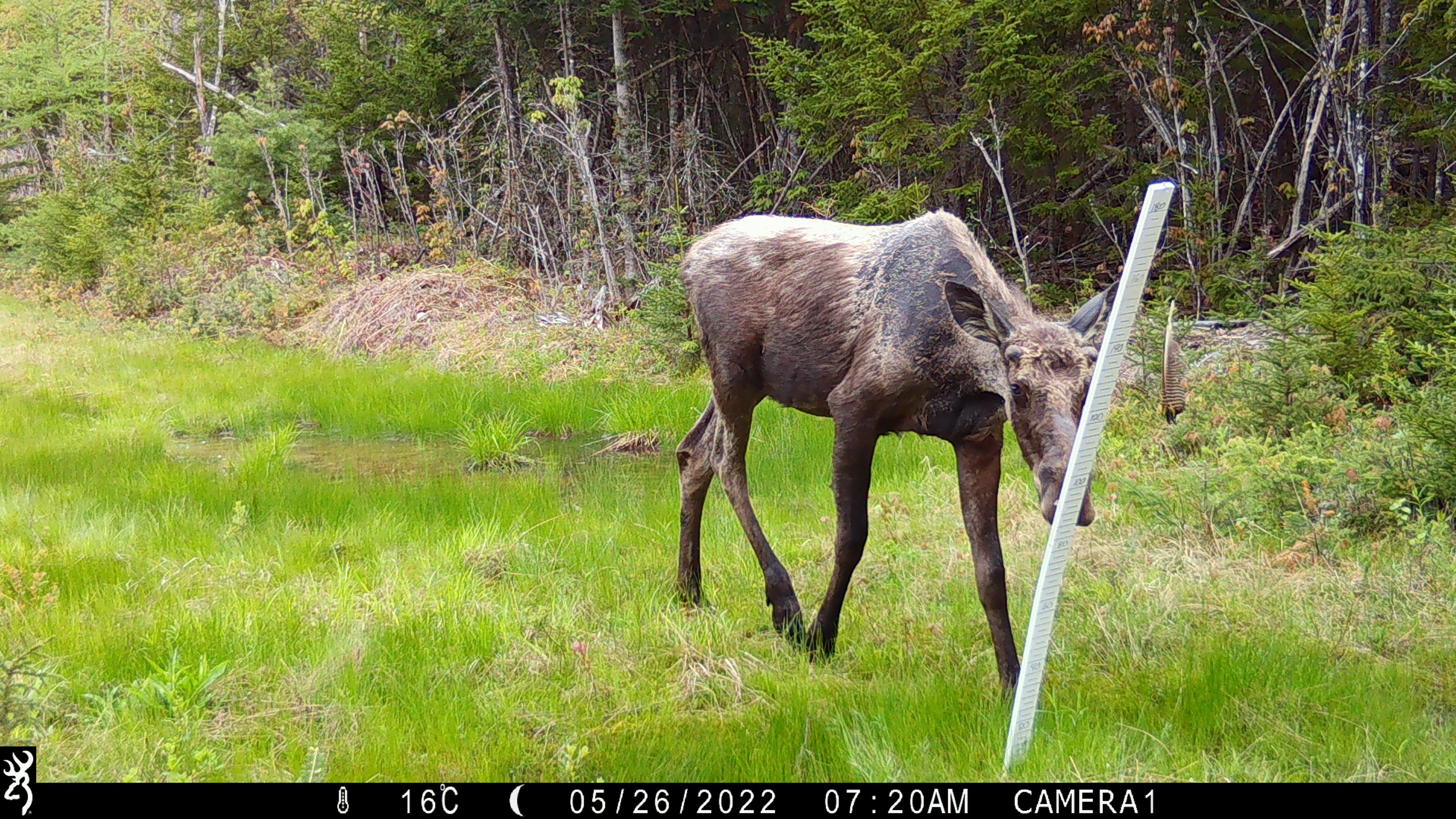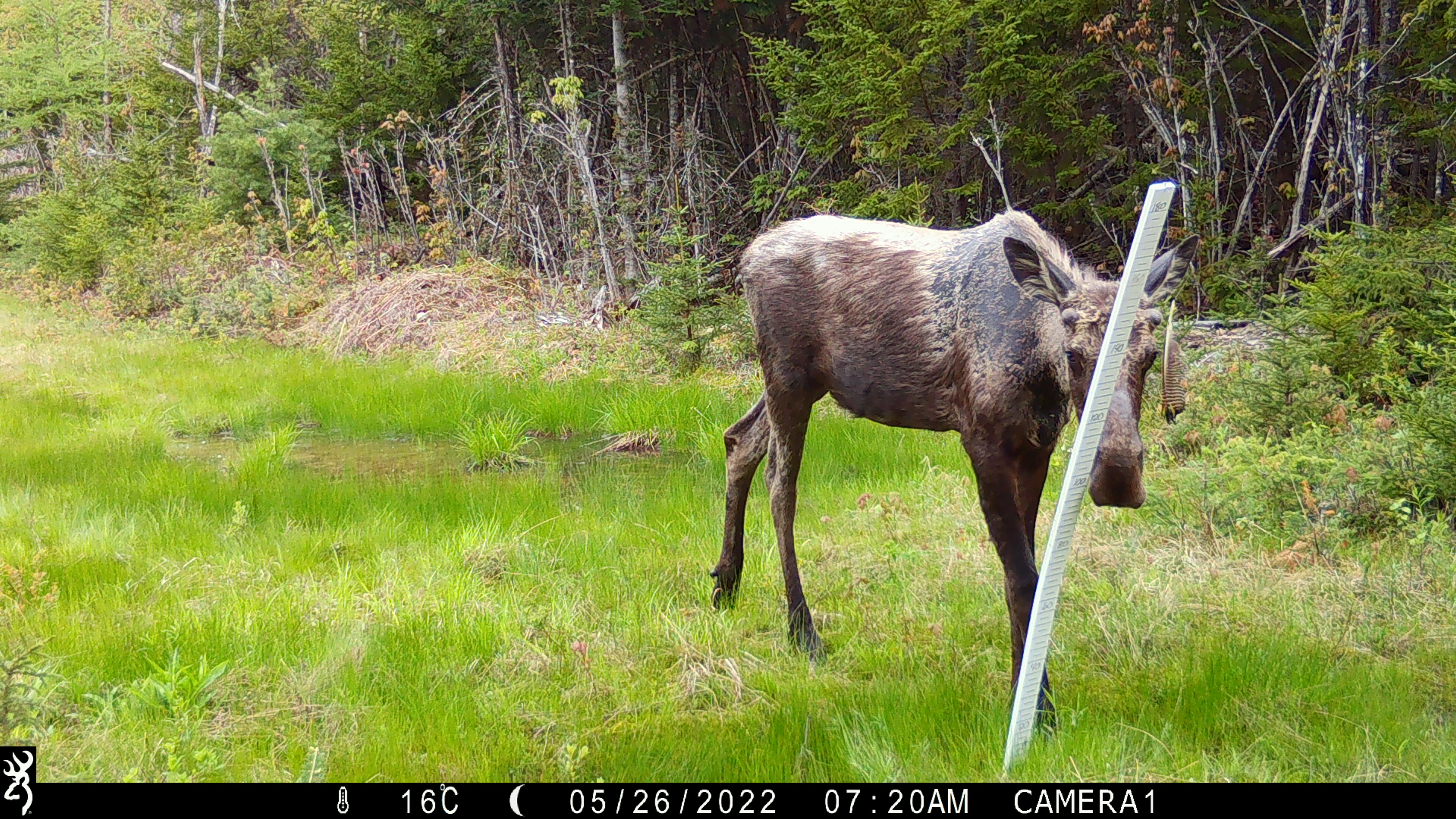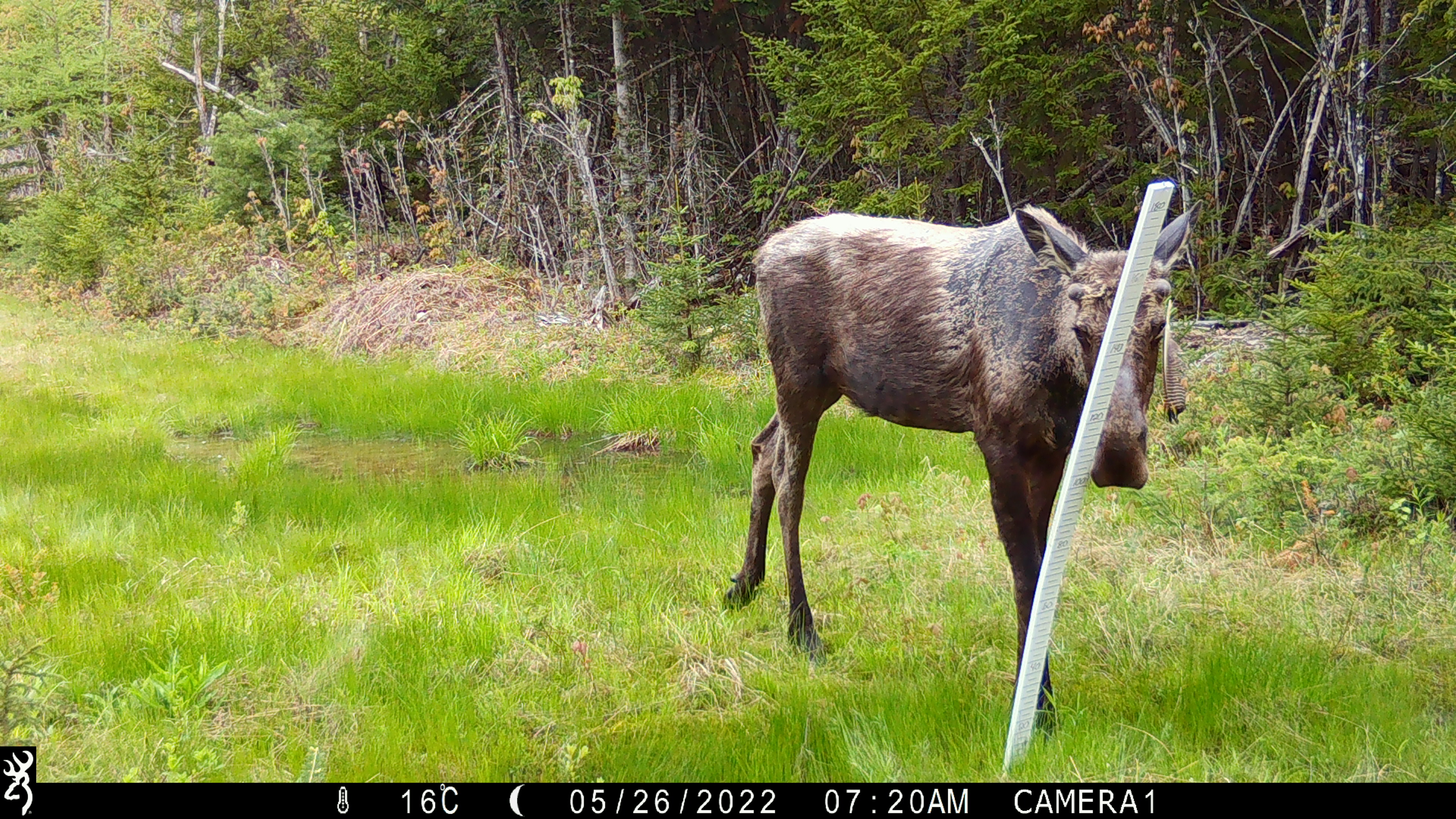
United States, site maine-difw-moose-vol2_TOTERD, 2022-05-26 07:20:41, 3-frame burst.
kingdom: Animalia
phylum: Chordata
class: Mammalia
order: Artiodactyla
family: Cervidae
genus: Alces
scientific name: Alces alces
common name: moose